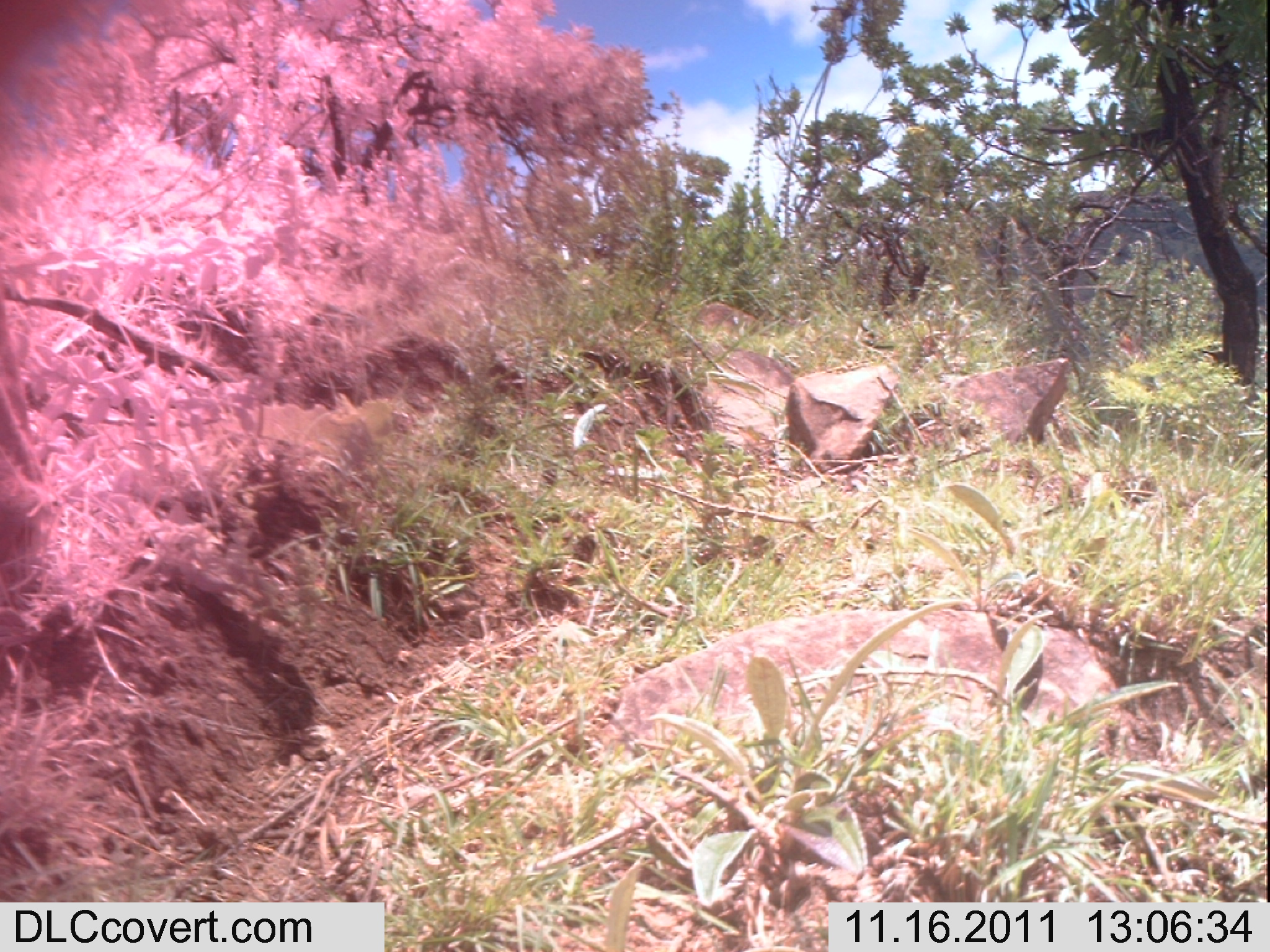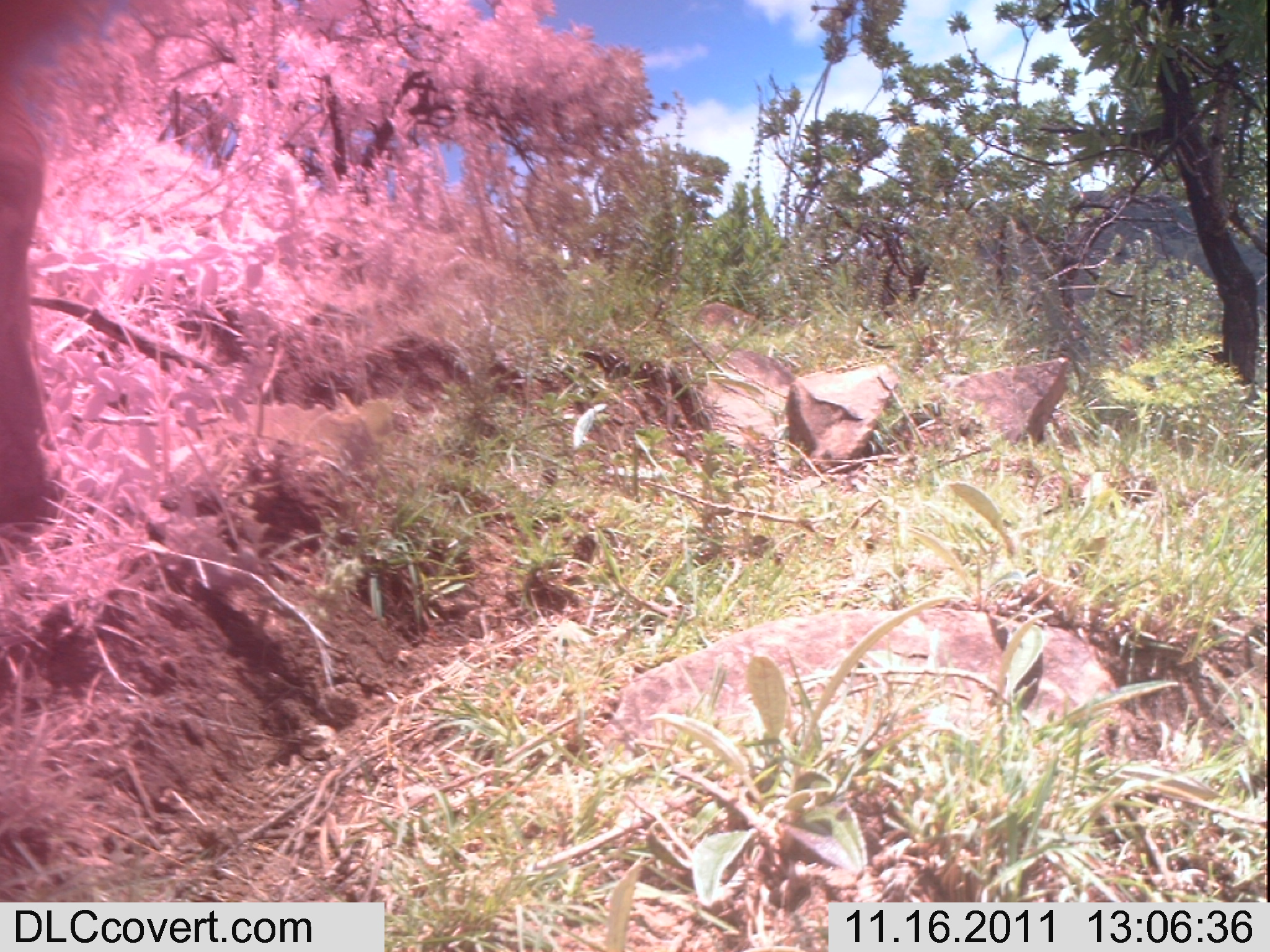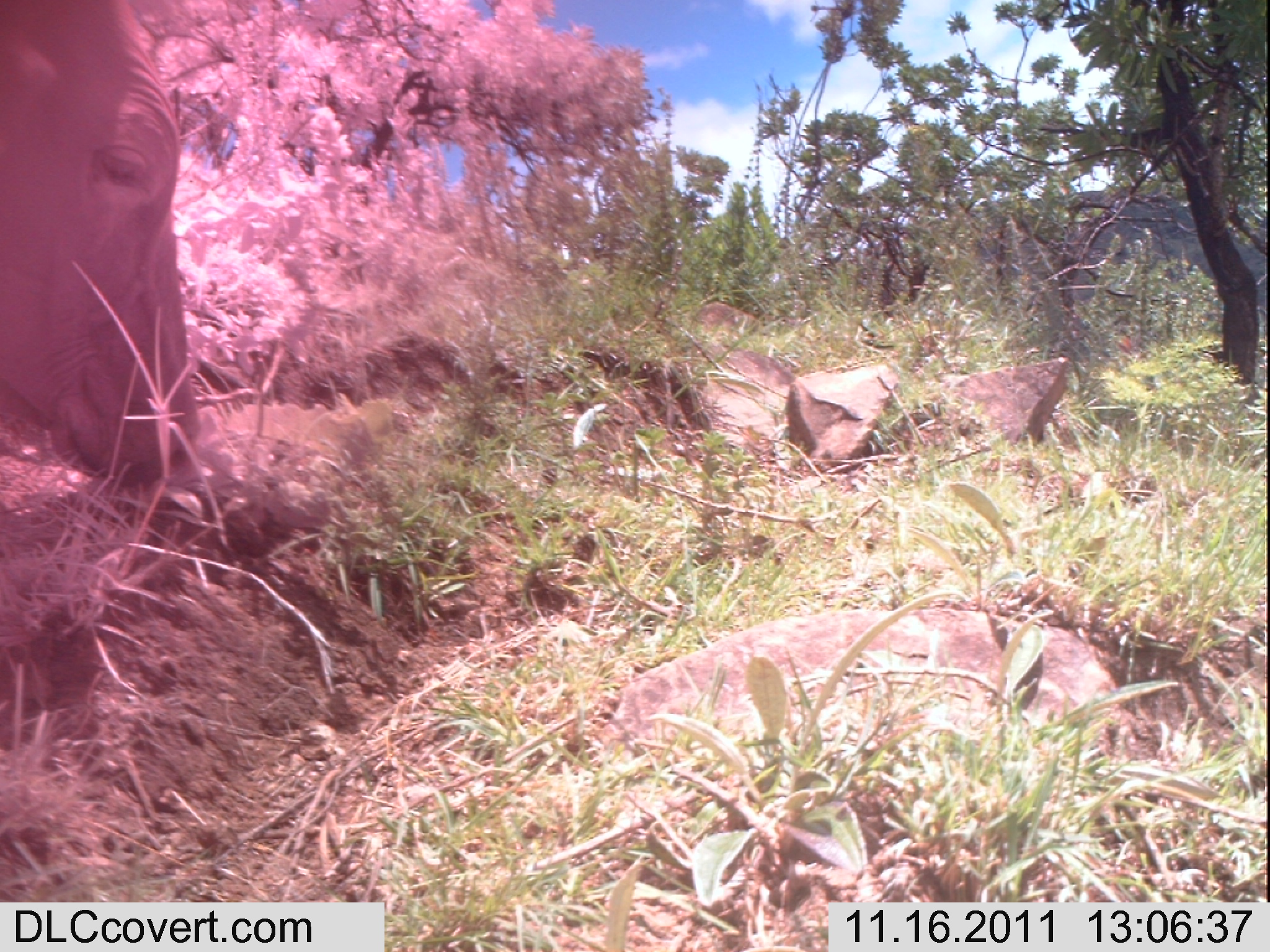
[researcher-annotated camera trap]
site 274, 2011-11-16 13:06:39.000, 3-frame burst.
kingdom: Animalia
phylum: Chordata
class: Mammalia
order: Artiodactyla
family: Bovidae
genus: Bos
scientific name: Bos taurus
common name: domestic cattle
Bos taurus (domestic cattle), count 1.